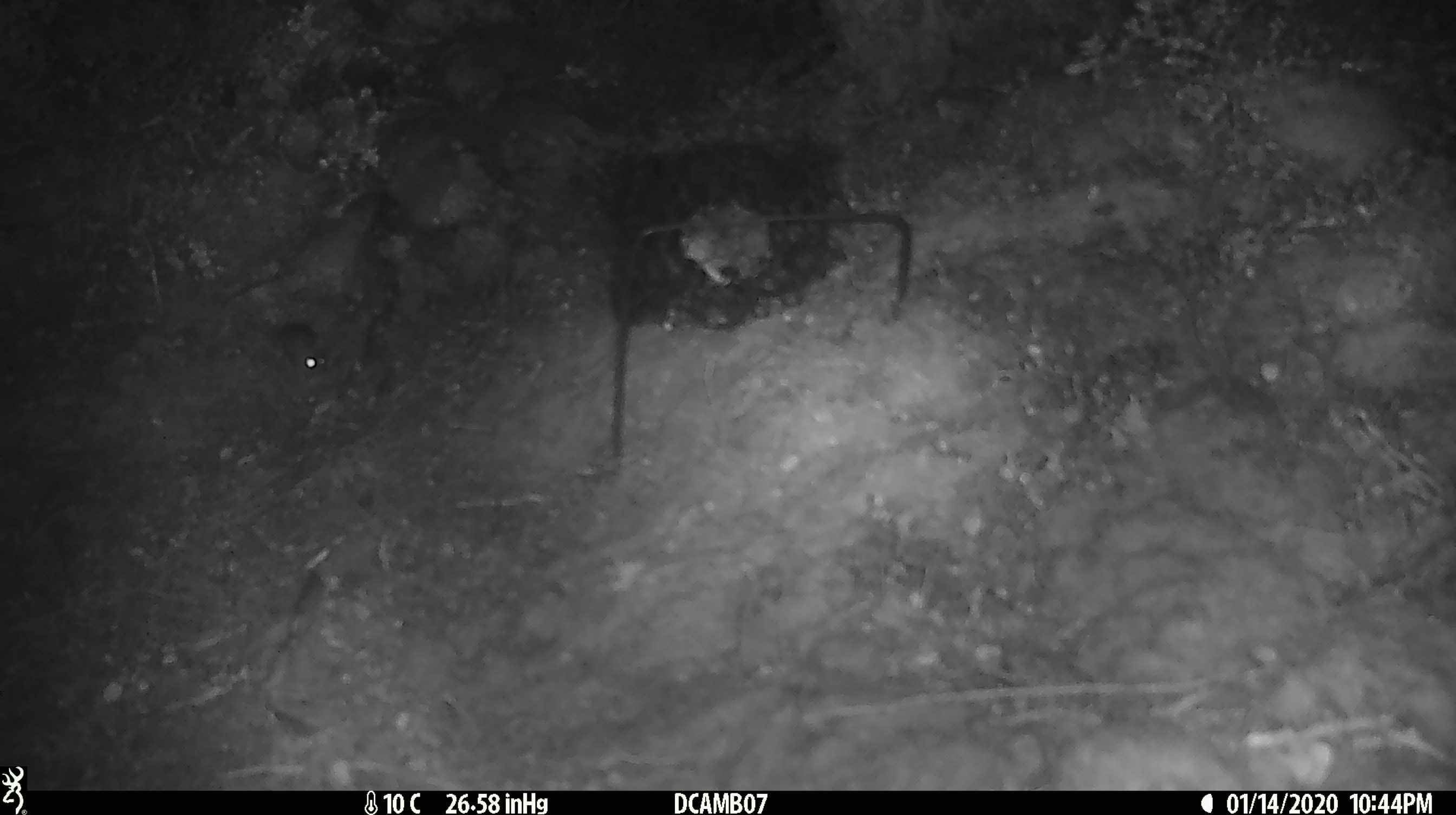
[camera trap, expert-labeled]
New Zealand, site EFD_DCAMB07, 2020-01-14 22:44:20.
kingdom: Animalia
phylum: Chordata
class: Mammalia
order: Rodentia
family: Muridae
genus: Mus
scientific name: Mus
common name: mouse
Mouse (Mus).